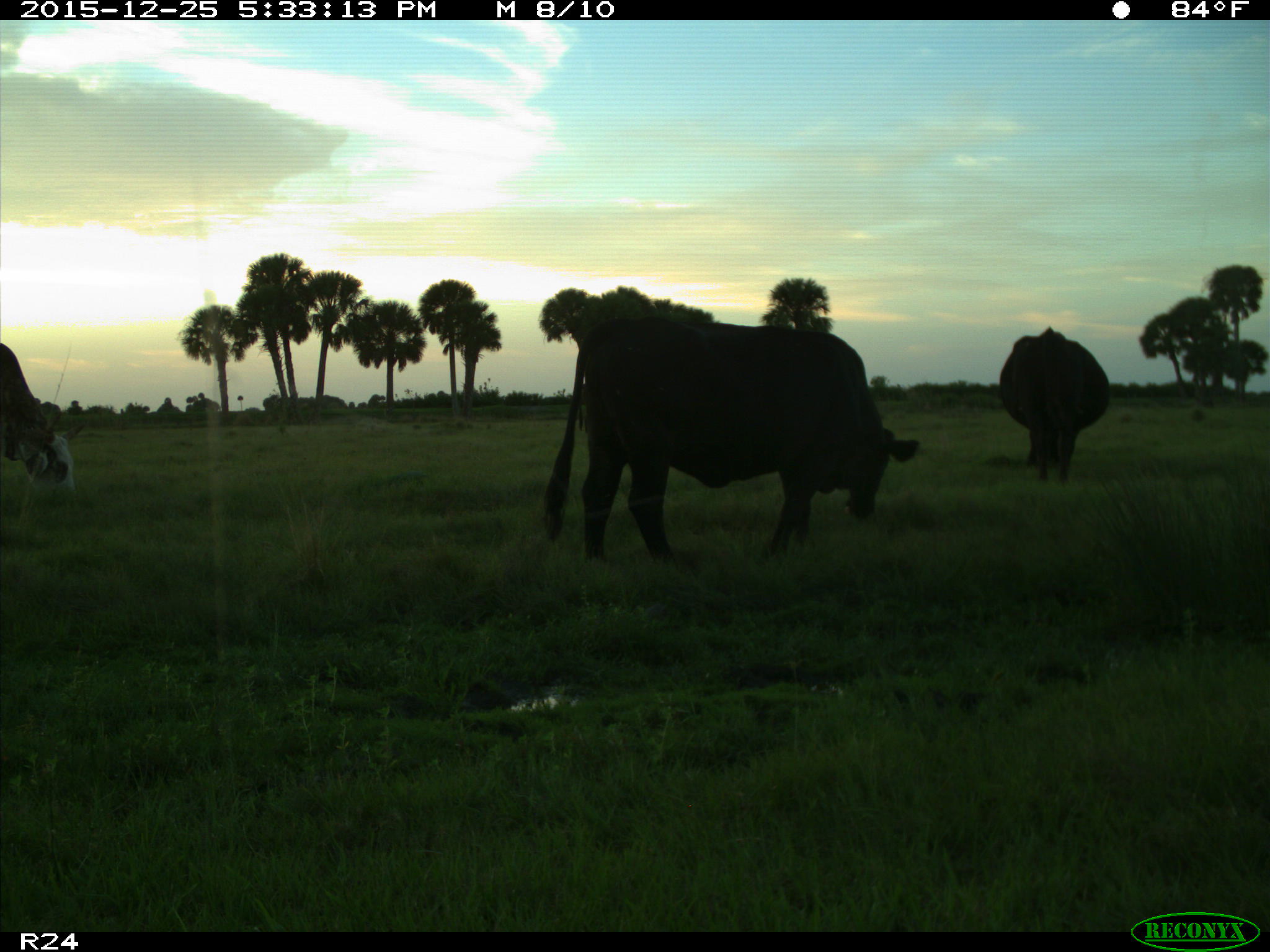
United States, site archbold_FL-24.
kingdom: Animalia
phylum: Chordata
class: Mammalia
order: Artiodactyla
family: Bovidae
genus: Bos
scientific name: Bos taurus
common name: domestic cow